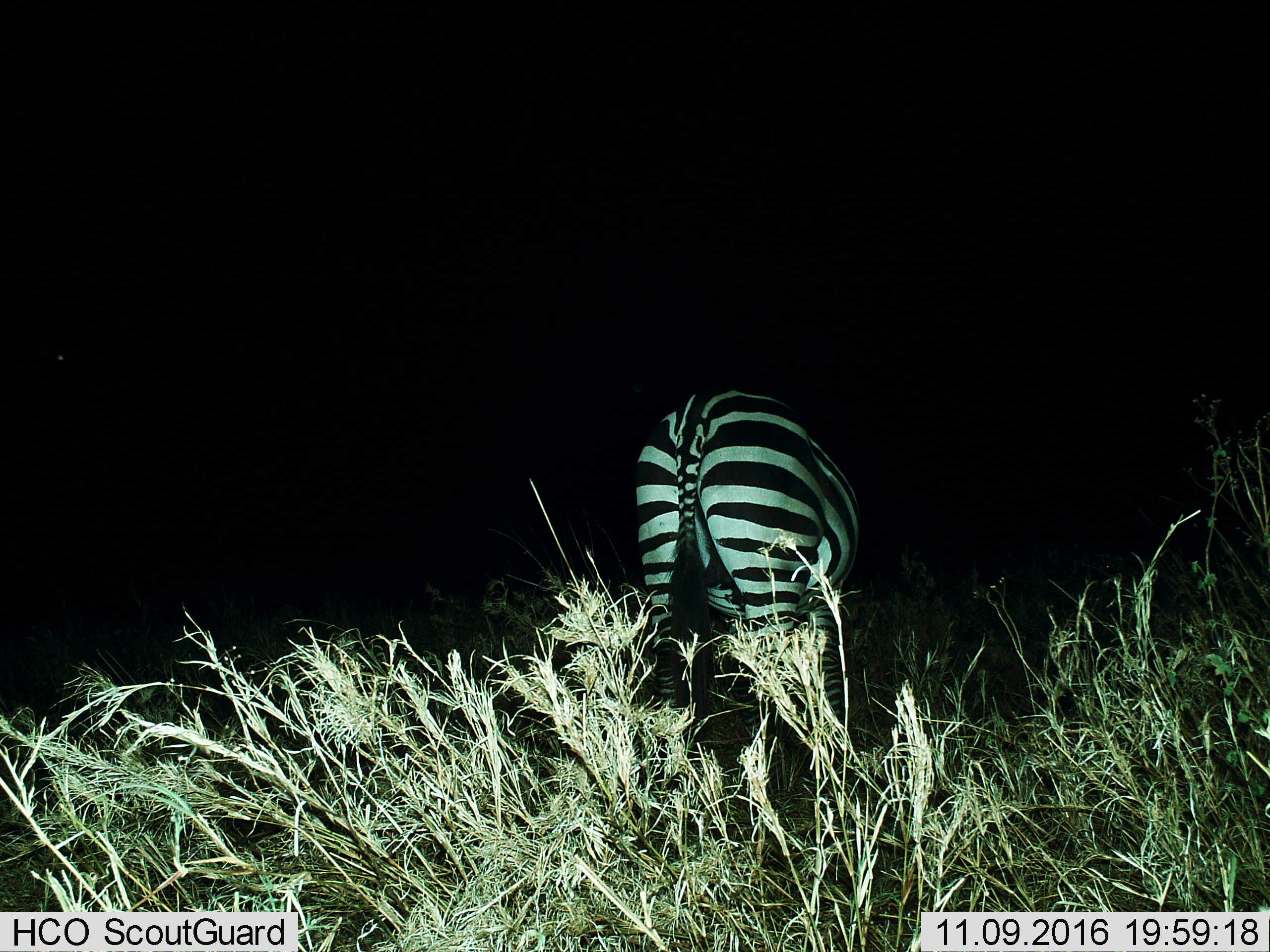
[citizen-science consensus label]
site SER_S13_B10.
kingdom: Animalia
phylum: Chordata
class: Mammalia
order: Perissodactyla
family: Equidae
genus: Equus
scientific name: Equus quagga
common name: plains zebra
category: zebraplains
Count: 1.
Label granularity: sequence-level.